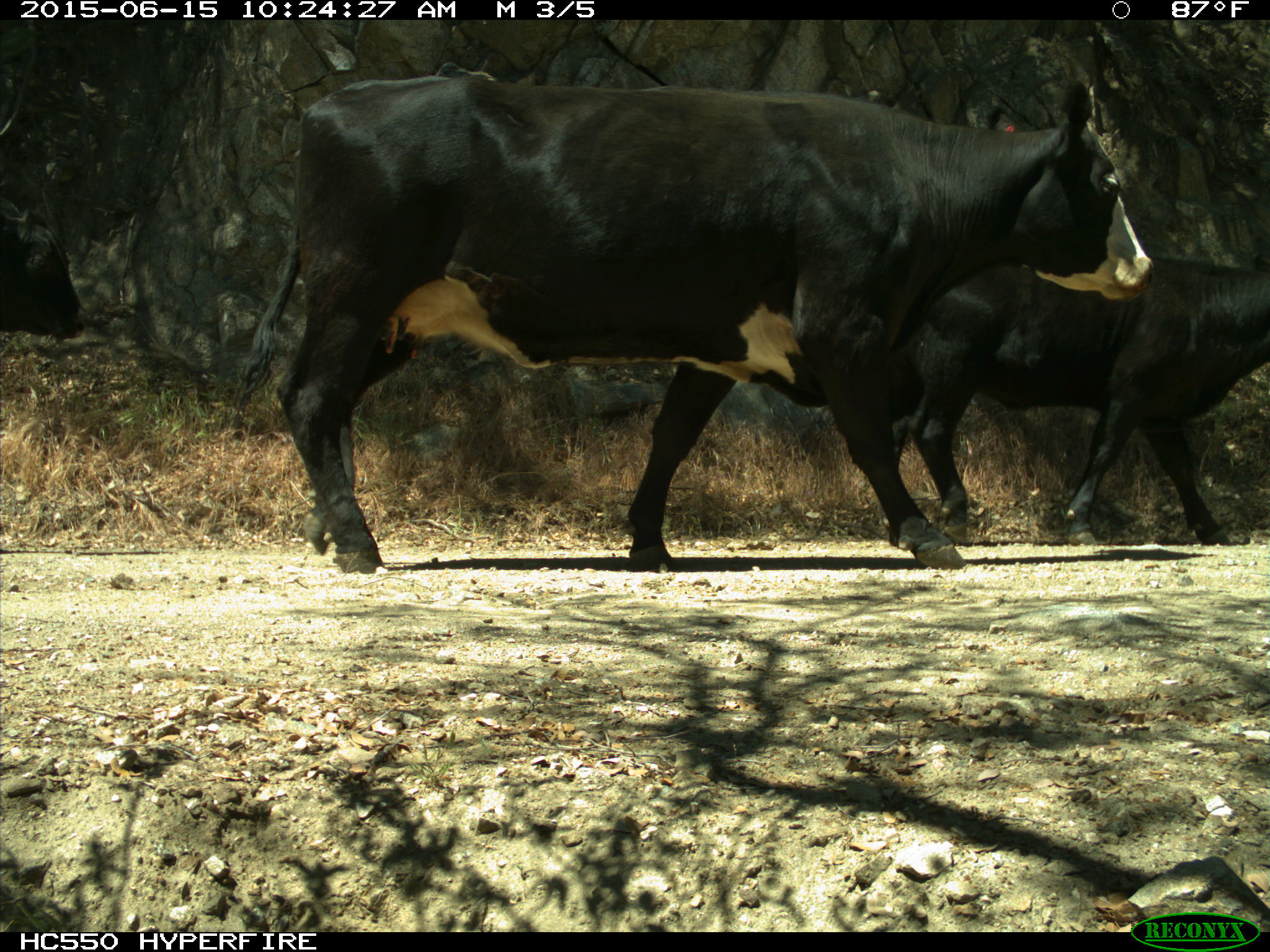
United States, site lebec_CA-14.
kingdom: Animalia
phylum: Chordata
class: Mammalia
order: Artiodactyla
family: Bovidae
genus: Bos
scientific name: Bos taurus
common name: domestic cow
Bos taurus (domestic cow).